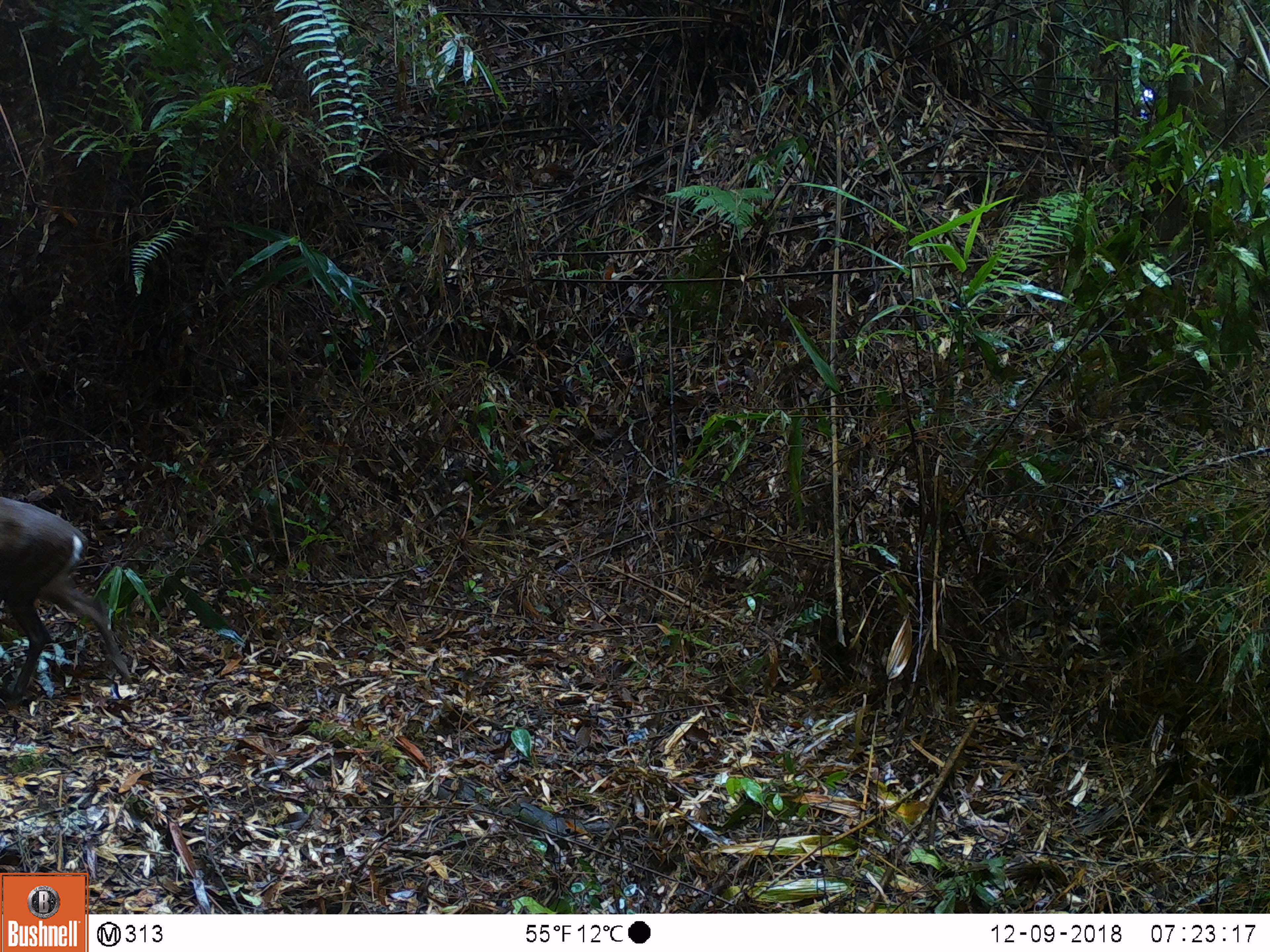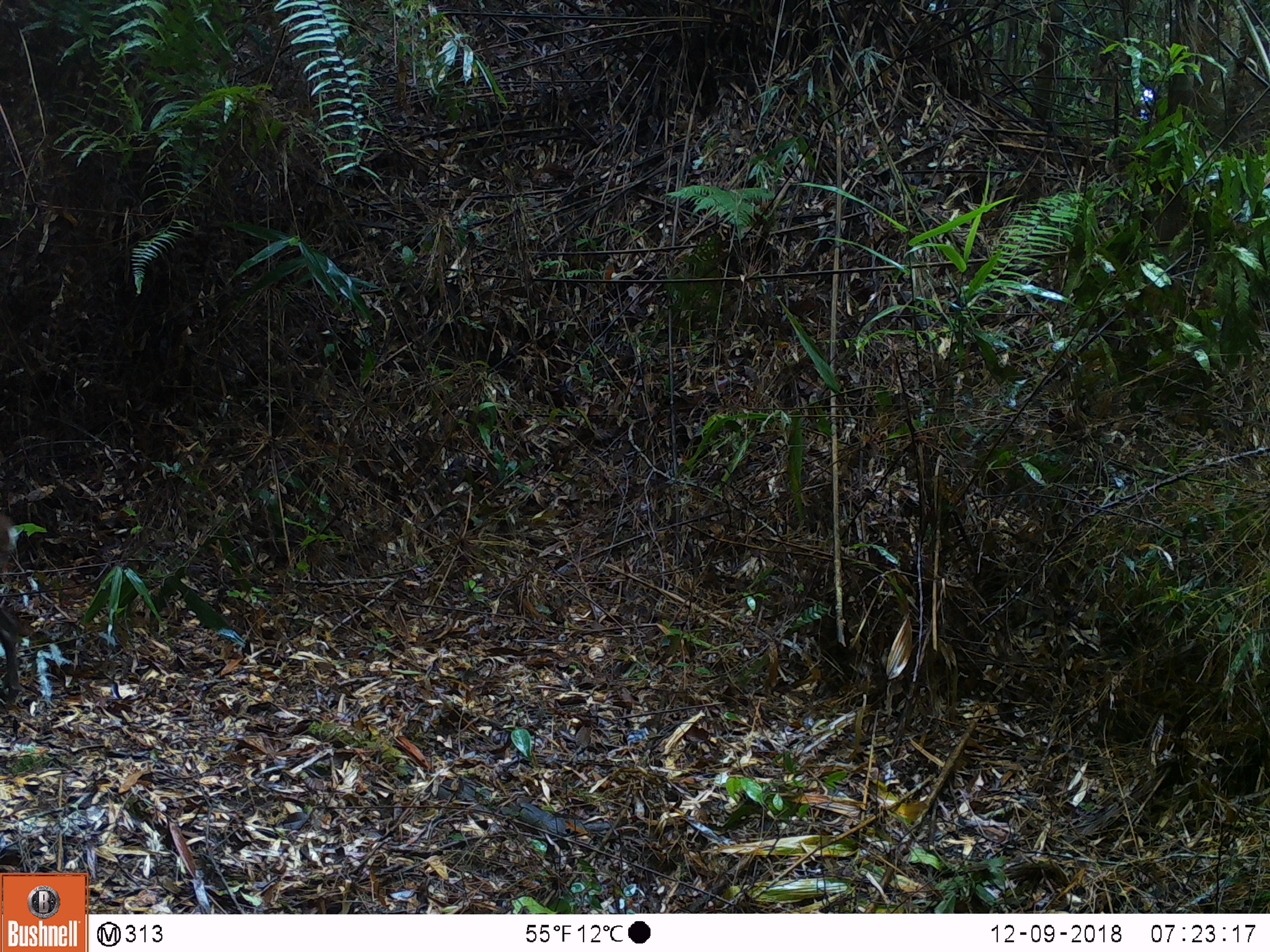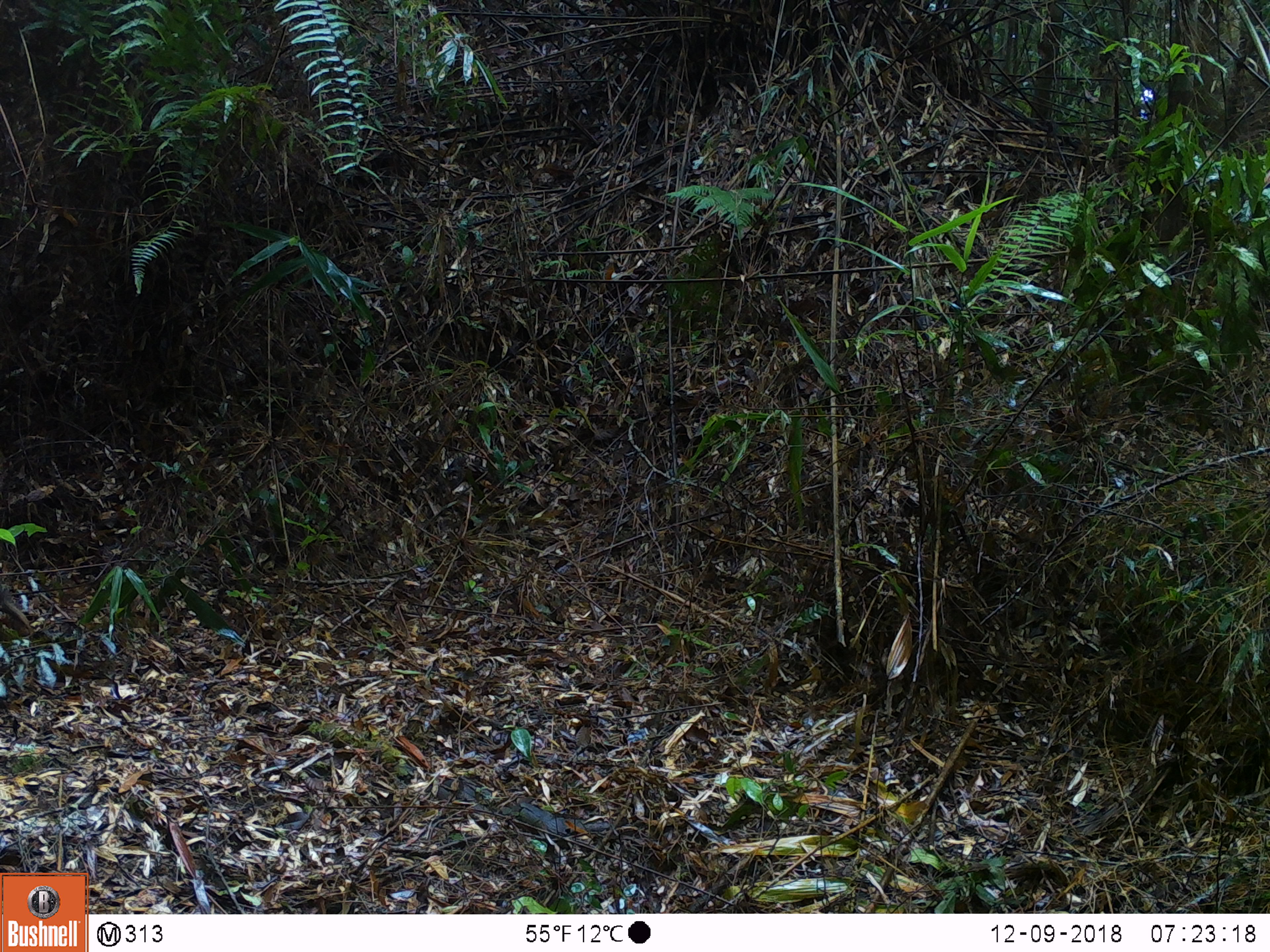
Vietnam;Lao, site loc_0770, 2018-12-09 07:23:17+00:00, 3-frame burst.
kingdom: Animalia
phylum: Chordata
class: Mammalia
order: Artiodactyla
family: Cervidae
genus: Muntiacus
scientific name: Muntiacus rooseveltorum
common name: roosevelt's muntjac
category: roosevelts muntjac group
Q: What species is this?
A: Roosevelts muntjac group (roosevelt's muntjac) (Muntiacus rooseveltorum).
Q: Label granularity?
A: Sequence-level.